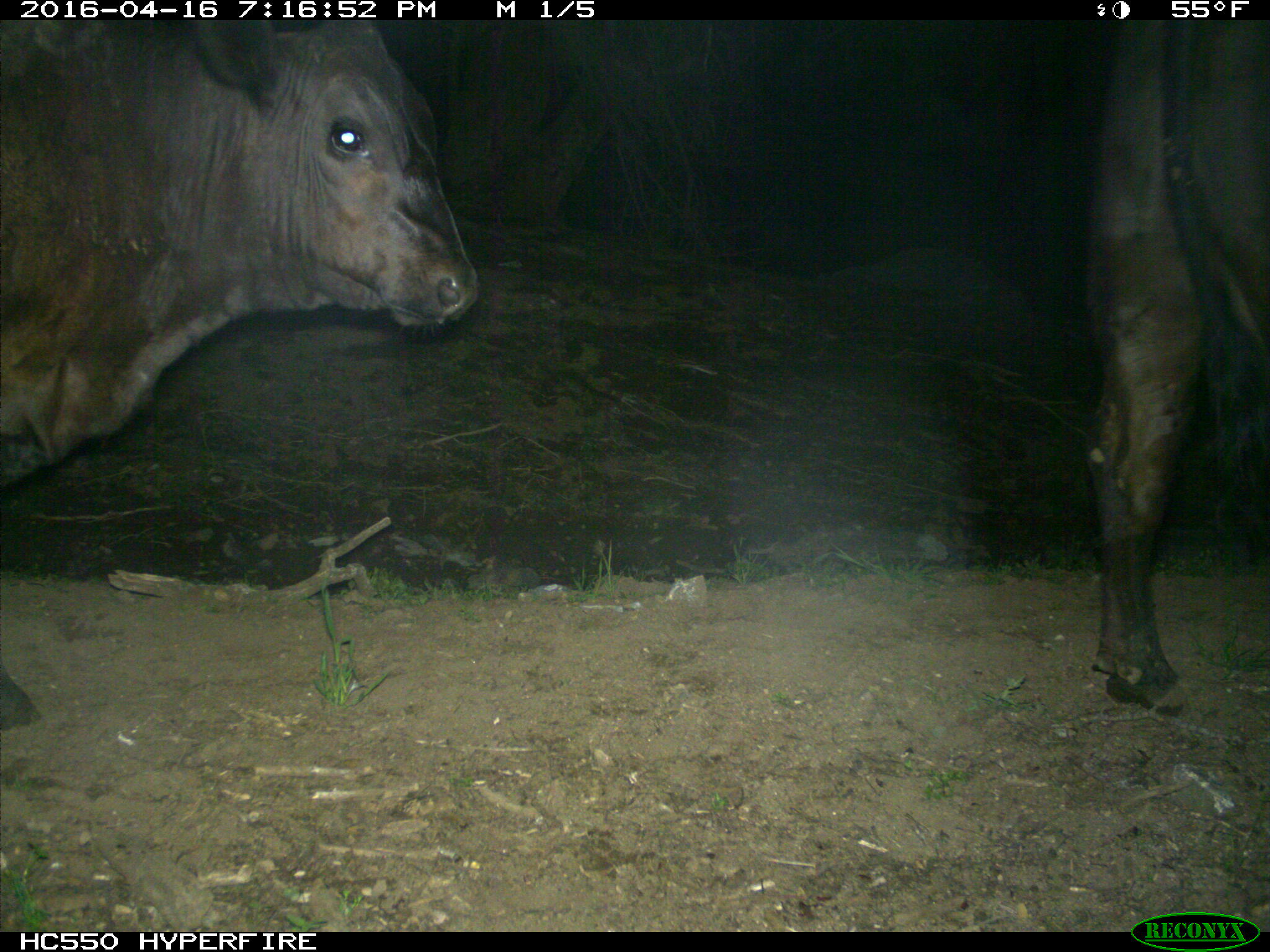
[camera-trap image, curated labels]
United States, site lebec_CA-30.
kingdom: Animalia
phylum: Chordata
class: Mammalia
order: Artiodactyla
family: Bovidae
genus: Bos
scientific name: Bos taurus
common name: domestic cow